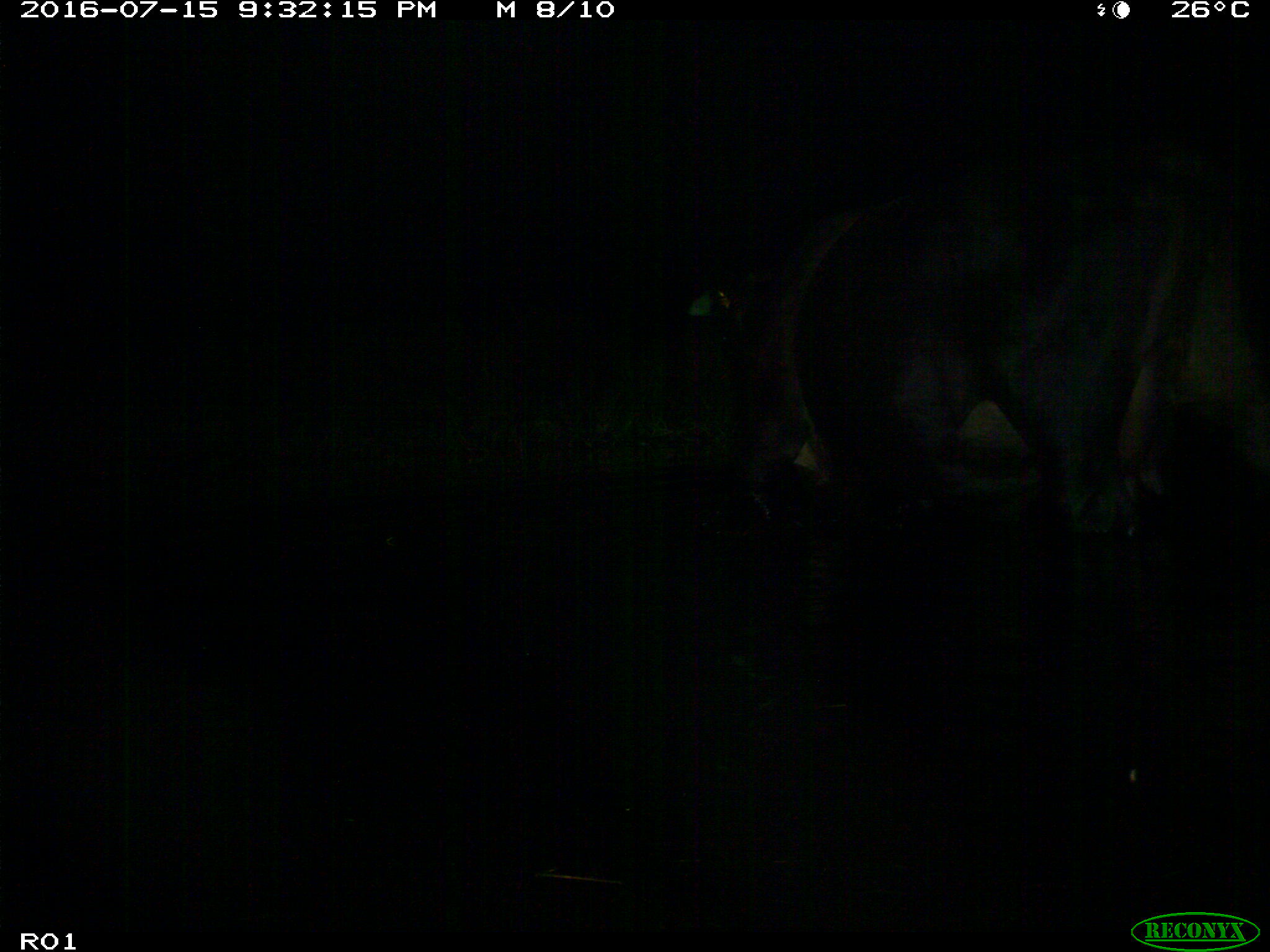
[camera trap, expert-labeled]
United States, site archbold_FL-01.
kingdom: Animalia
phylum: Chordata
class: Mammalia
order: Artiodactyla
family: Bovidae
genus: Bos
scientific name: Bos taurus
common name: domestic cow